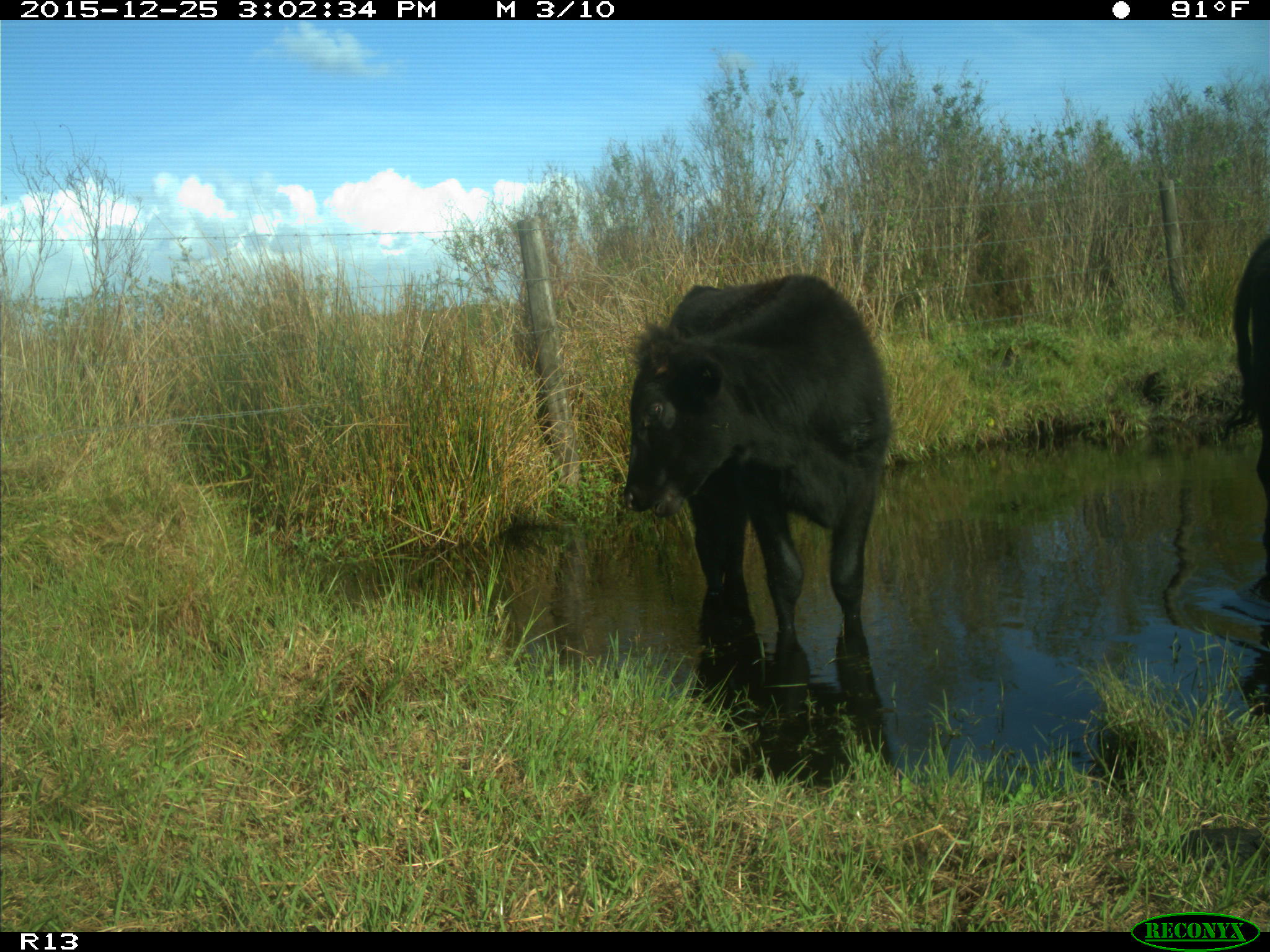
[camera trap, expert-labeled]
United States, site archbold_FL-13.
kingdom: Animalia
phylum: Chordata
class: Mammalia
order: Artiodactyla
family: Bovidae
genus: Bos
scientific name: Bos taurus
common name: domestic cow